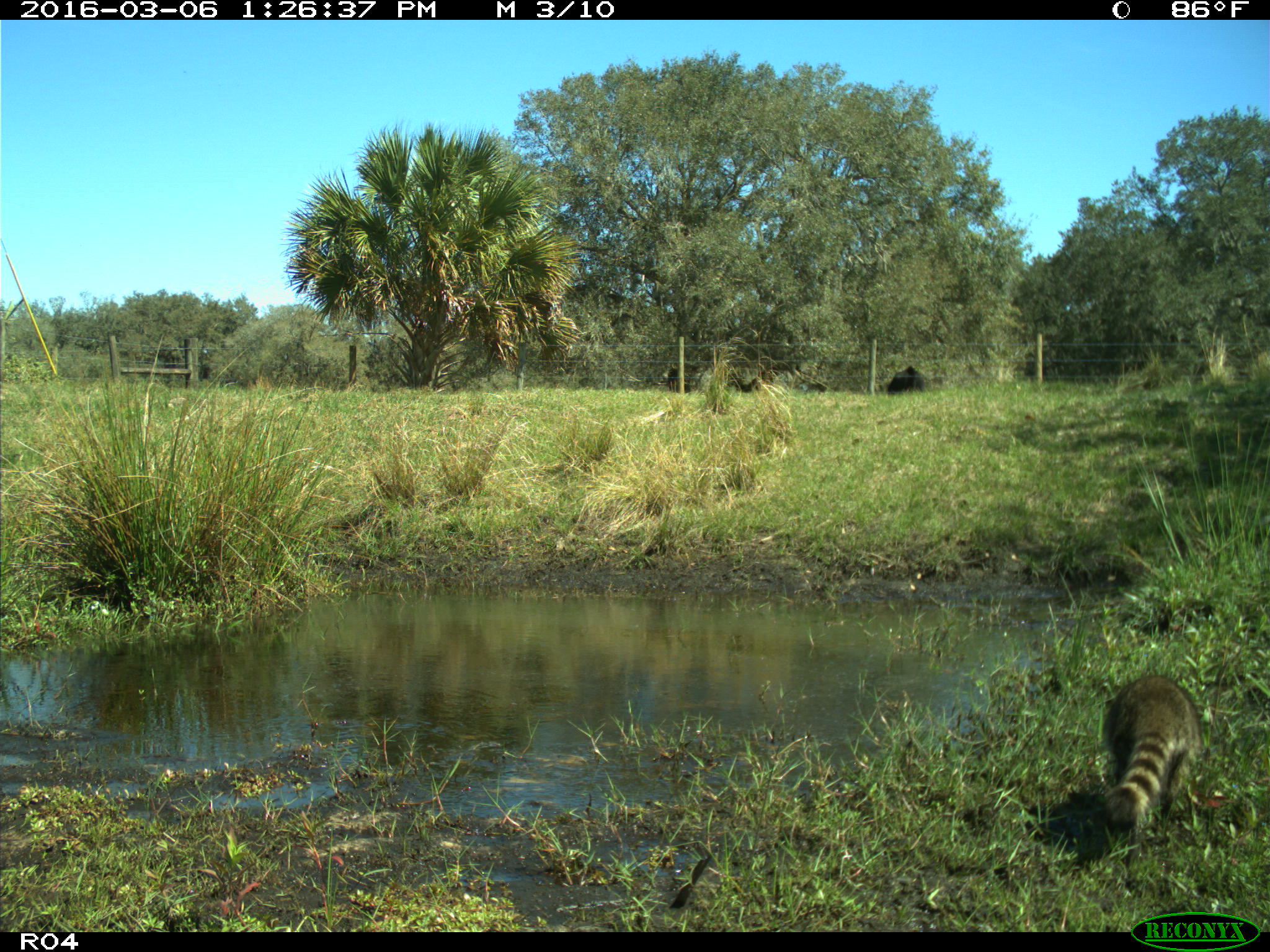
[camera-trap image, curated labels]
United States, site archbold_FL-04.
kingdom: Animalia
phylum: Chordata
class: Mammalia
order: Artiodactyla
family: Bovidae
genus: Bos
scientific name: Bos taurus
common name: domestic cow